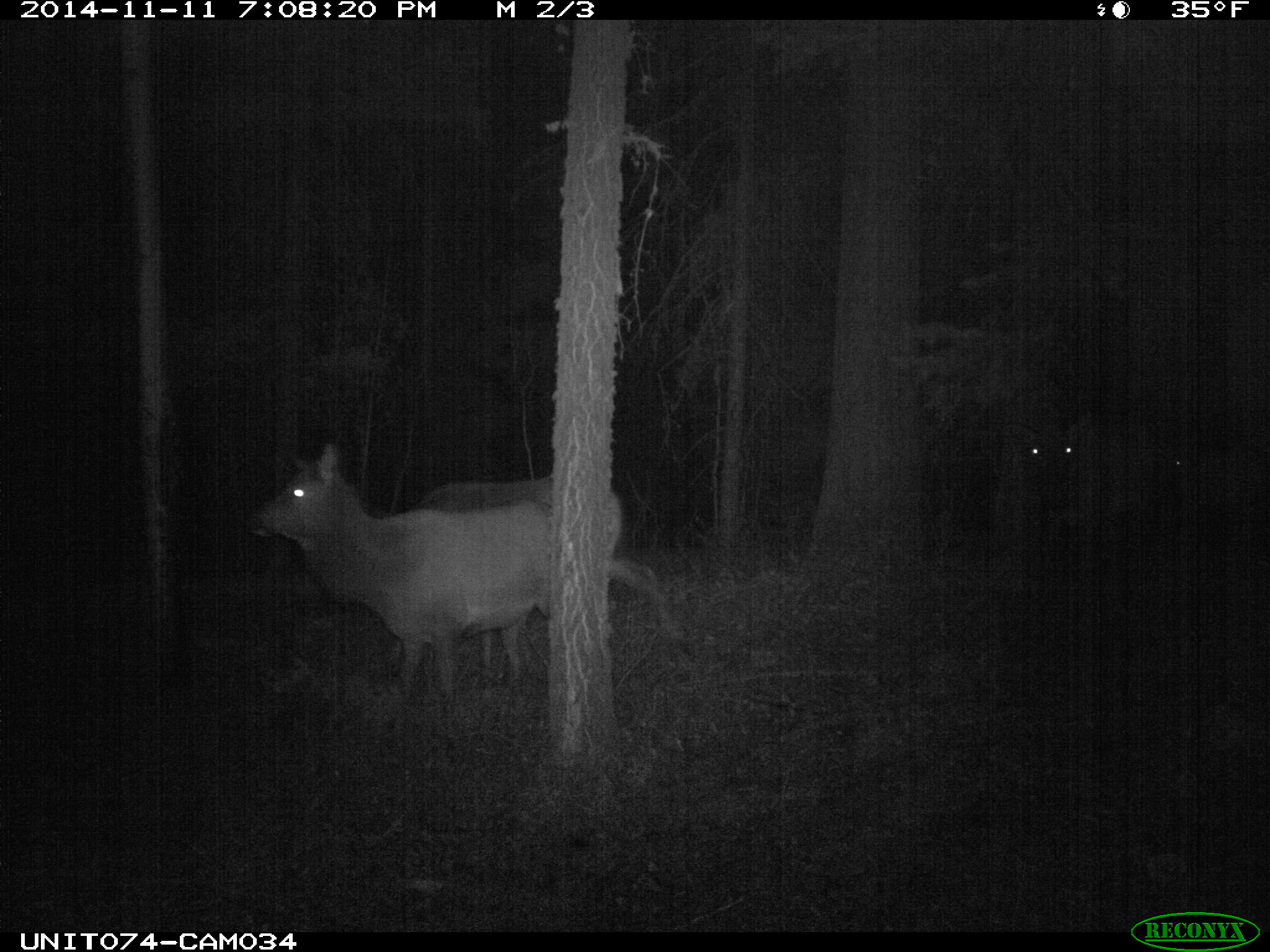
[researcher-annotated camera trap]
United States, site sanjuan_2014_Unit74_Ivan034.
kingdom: Animalia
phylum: Chordata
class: Mammalia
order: Artiodactyla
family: Cervidae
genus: Cervus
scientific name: Cervus elaphus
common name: red deer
Cervus elaphus (red deer).